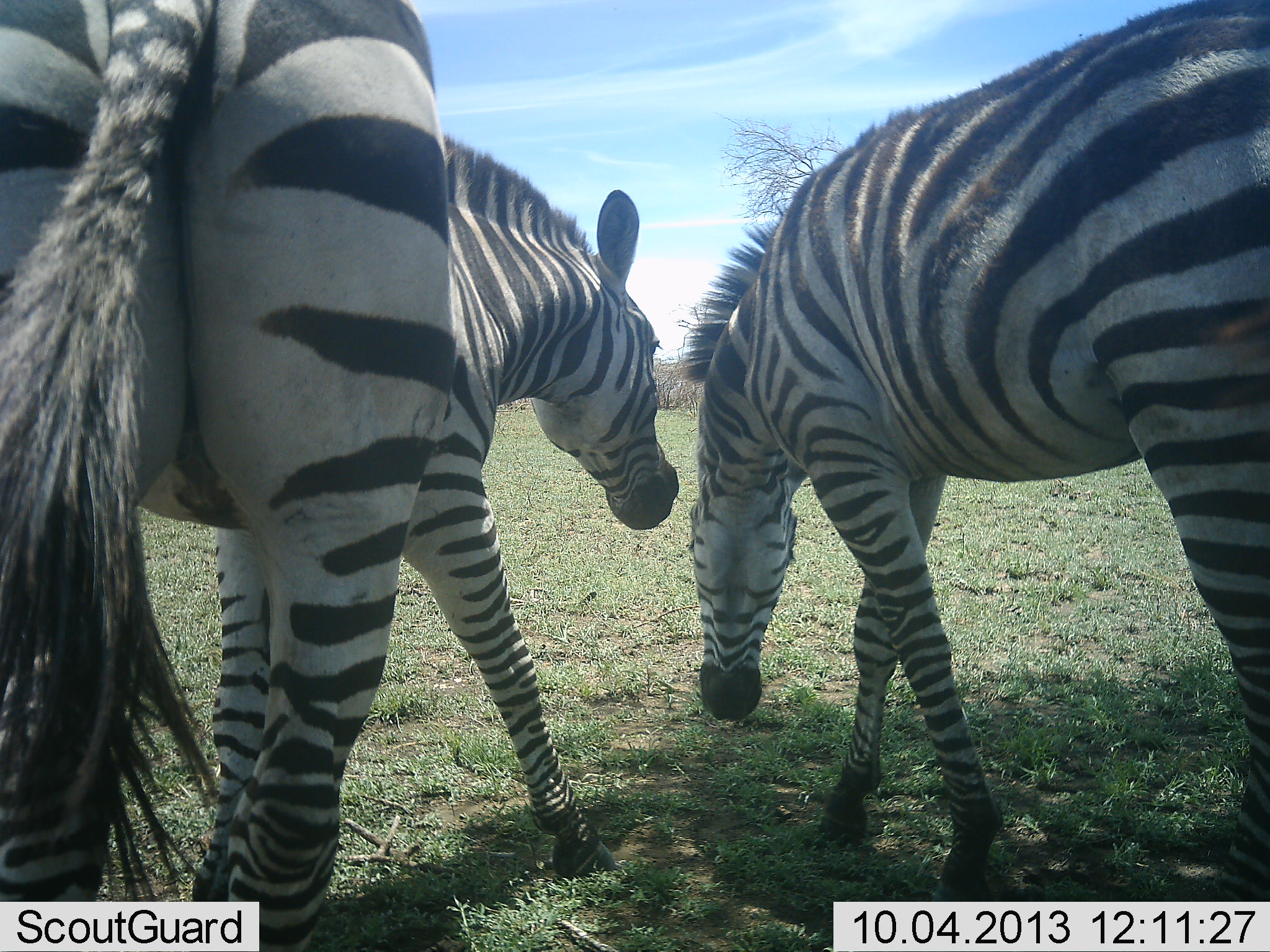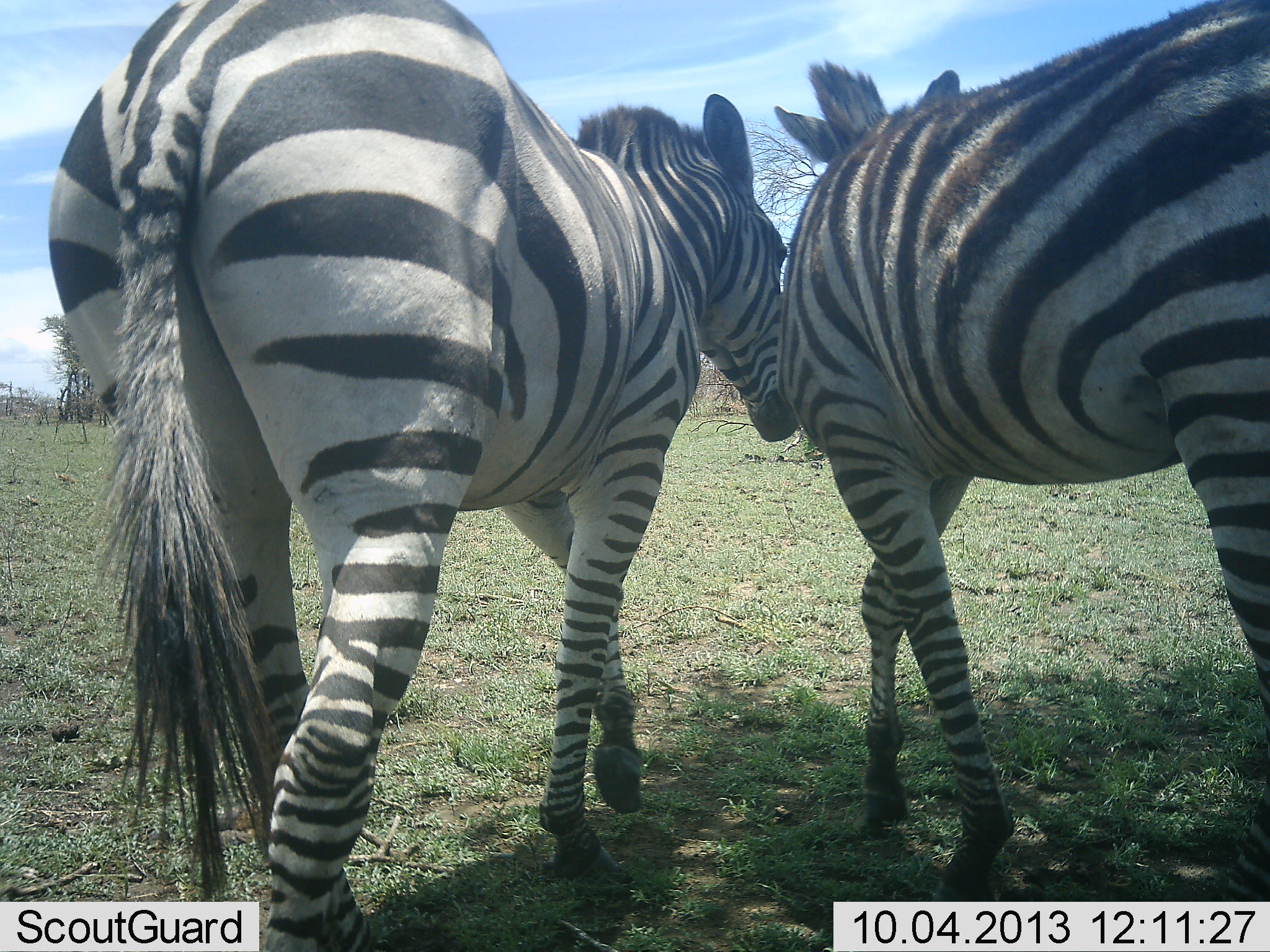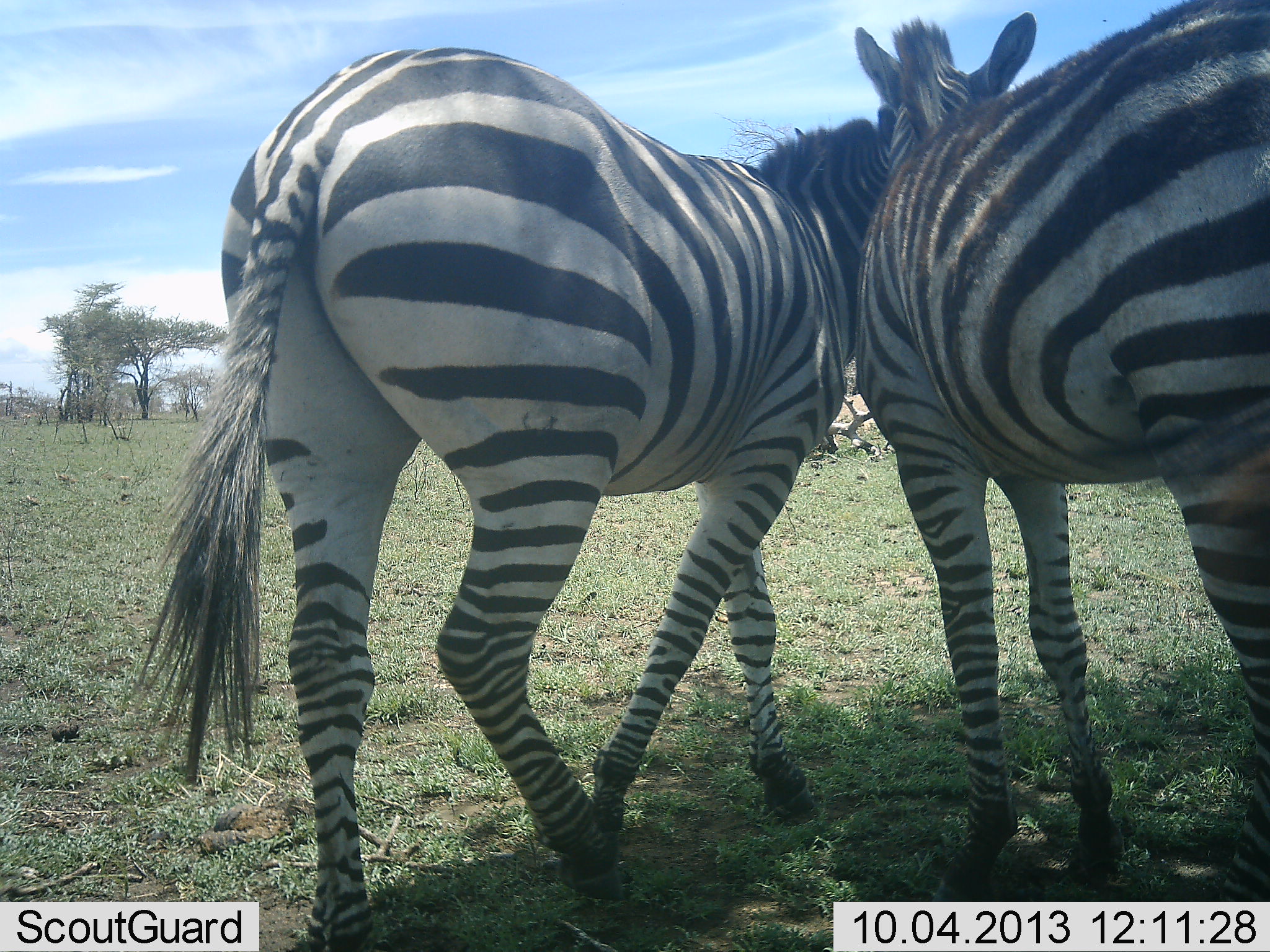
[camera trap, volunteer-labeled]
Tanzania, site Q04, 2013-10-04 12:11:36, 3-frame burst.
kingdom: Animalia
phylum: Chordata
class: Mammalia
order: Perissodactyla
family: Equidae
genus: Equus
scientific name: Equus quagga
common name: plains zebra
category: zebra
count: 2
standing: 28%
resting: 0%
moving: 53%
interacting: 42%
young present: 0%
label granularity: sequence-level